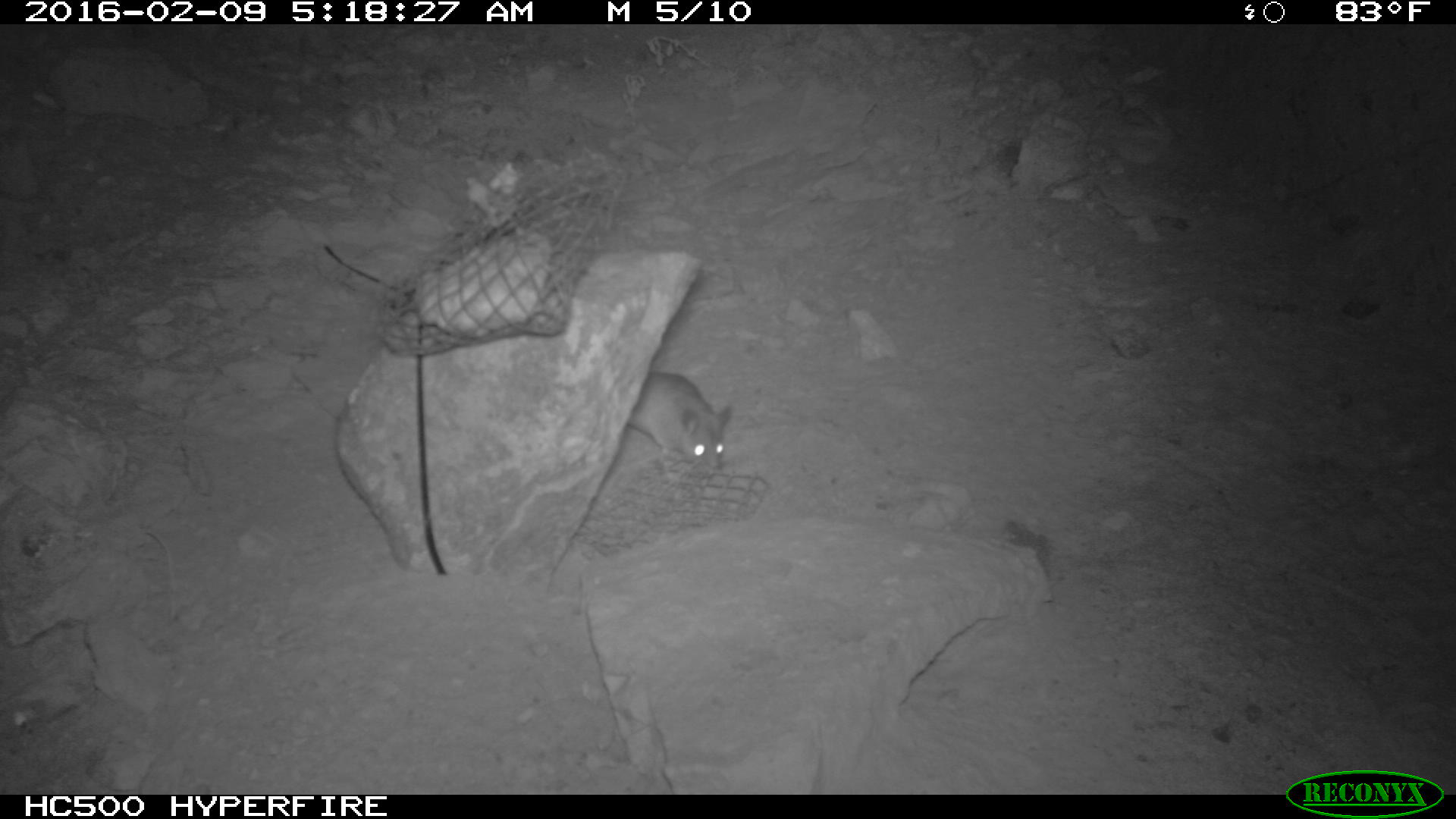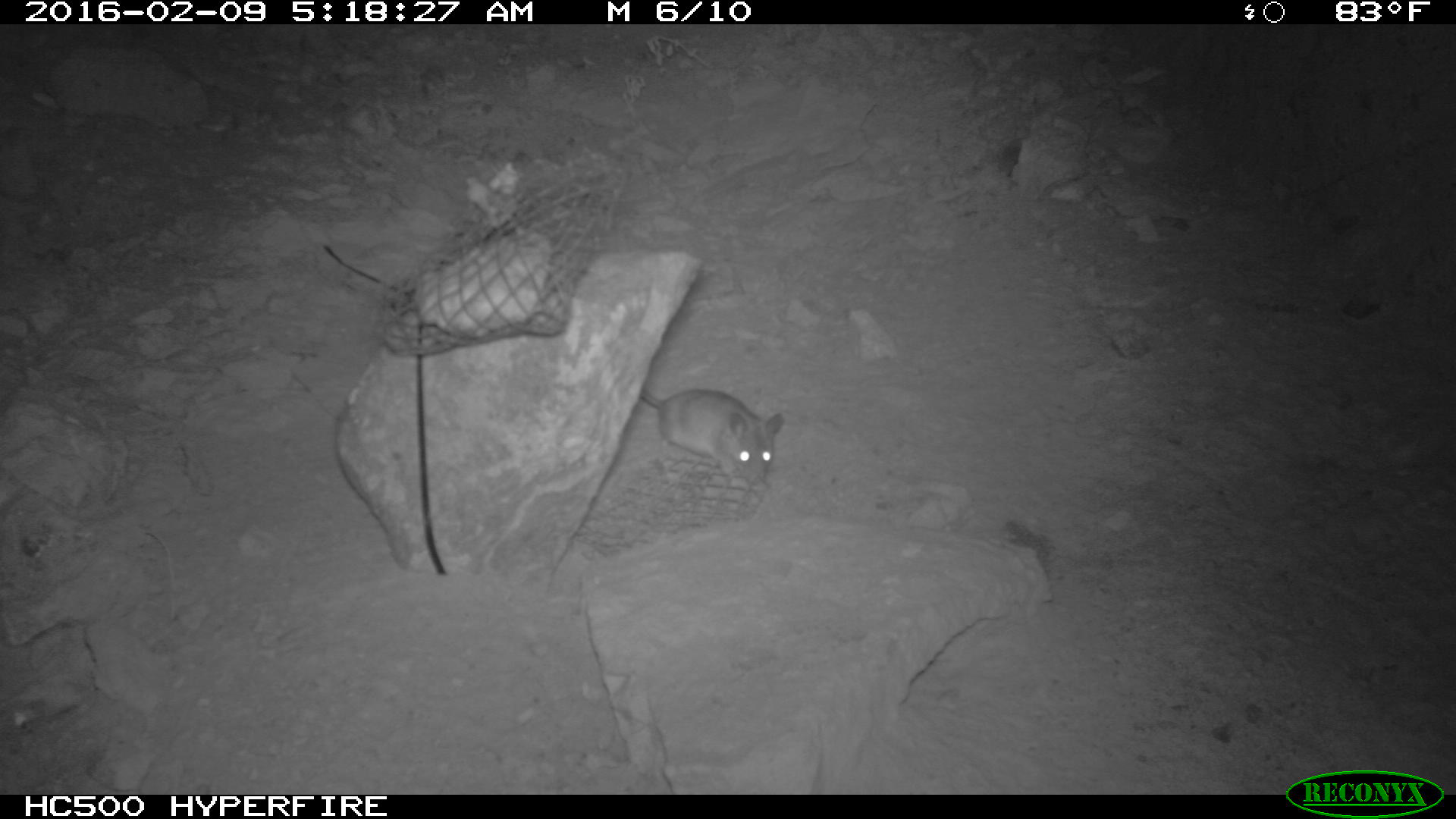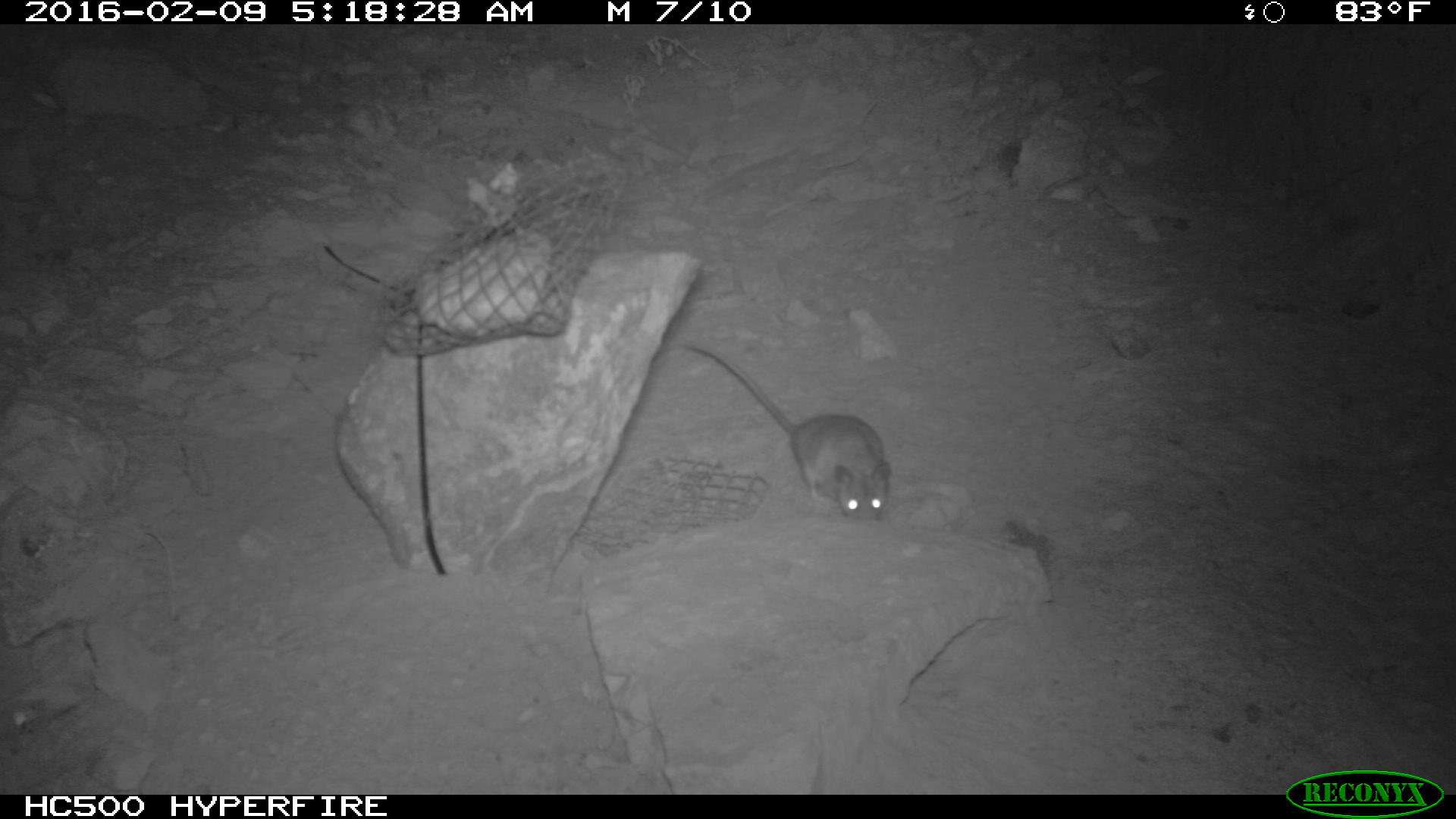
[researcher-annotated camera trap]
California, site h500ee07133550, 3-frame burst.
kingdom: Animalia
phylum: Chordata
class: Mammalia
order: Rodentia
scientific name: Rodentia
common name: rodent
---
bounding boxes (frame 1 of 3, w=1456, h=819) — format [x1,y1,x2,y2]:
rodent: [623,369,734,477]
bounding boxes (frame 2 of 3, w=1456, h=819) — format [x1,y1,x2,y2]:
rodent: [640,389,785,489]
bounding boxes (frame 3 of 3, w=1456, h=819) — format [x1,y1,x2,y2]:
rodent: [685,341,892,524]